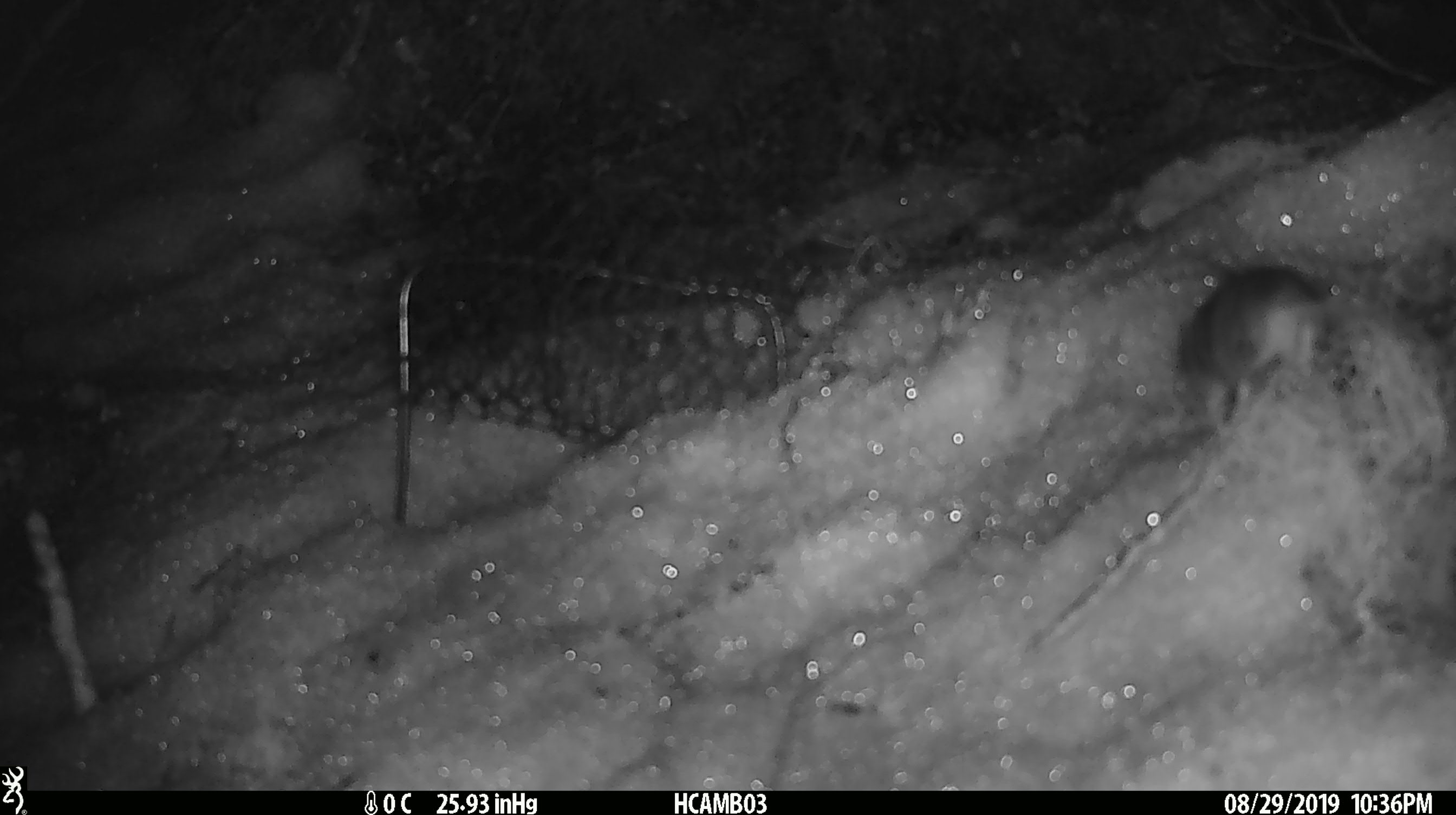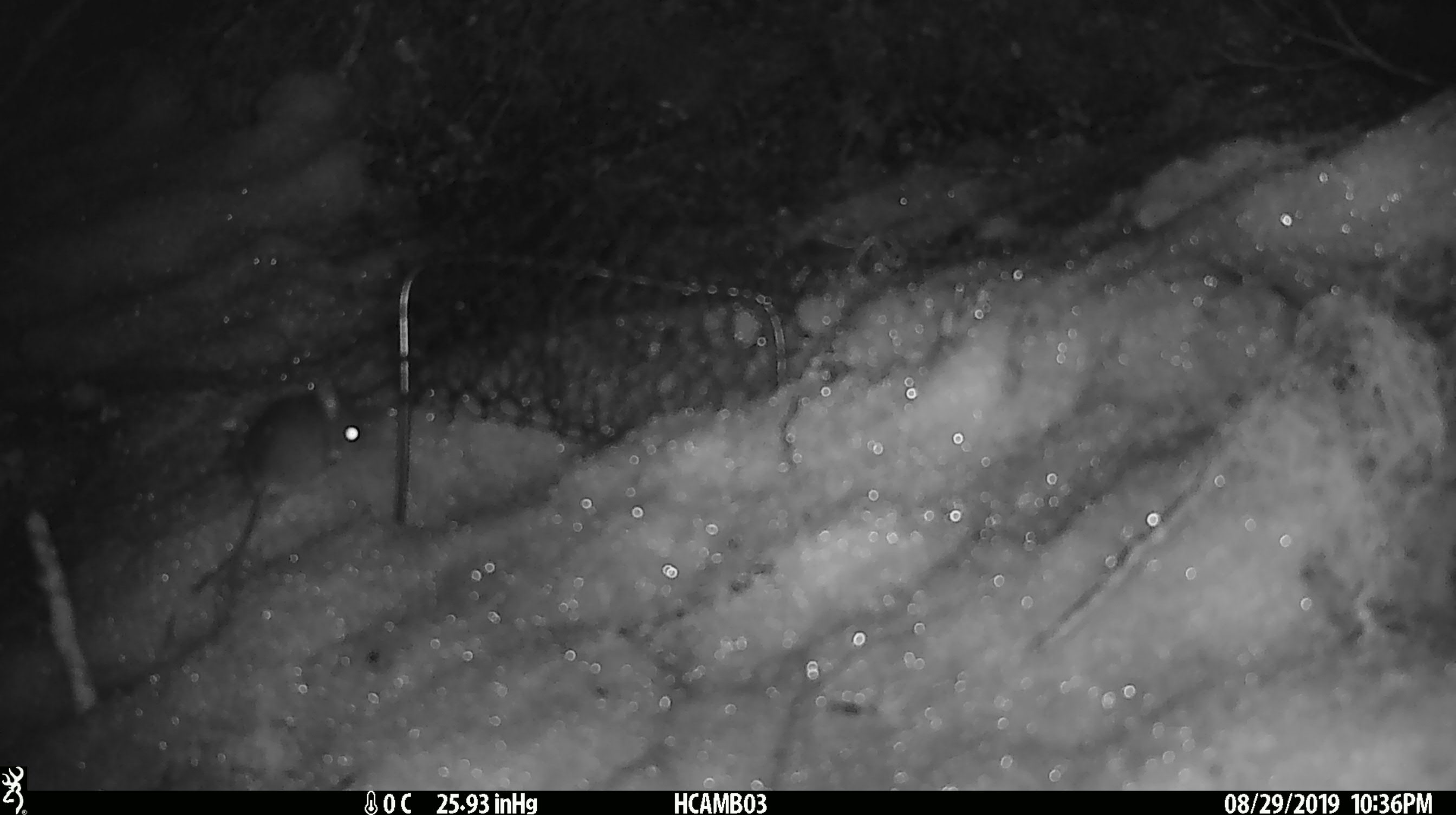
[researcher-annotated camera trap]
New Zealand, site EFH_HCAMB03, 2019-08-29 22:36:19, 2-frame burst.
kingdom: Animalia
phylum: Chordata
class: Mammalia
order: Rodentia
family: Muridae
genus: Mus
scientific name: Mus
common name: mouse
Mouse (Mus).